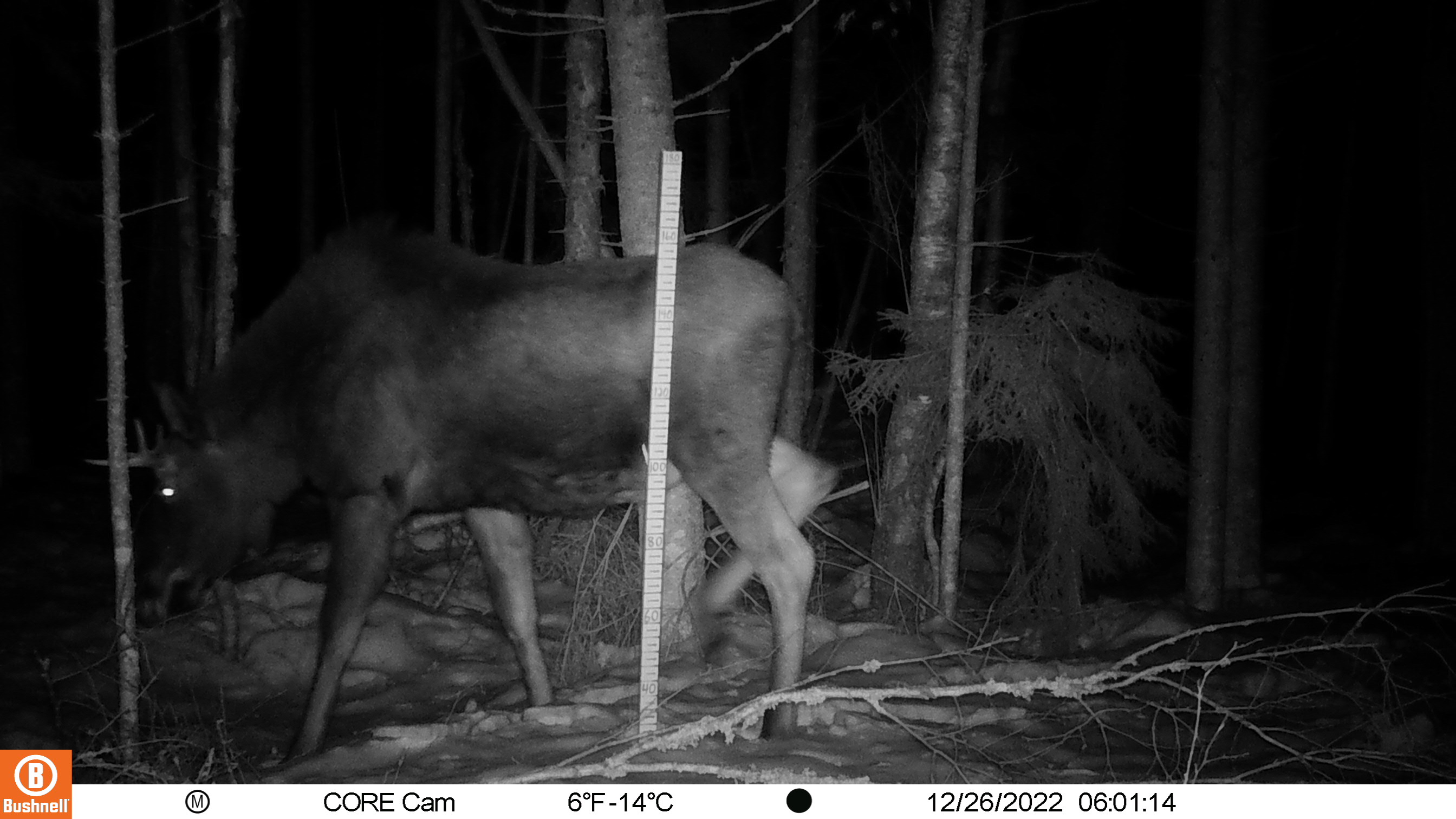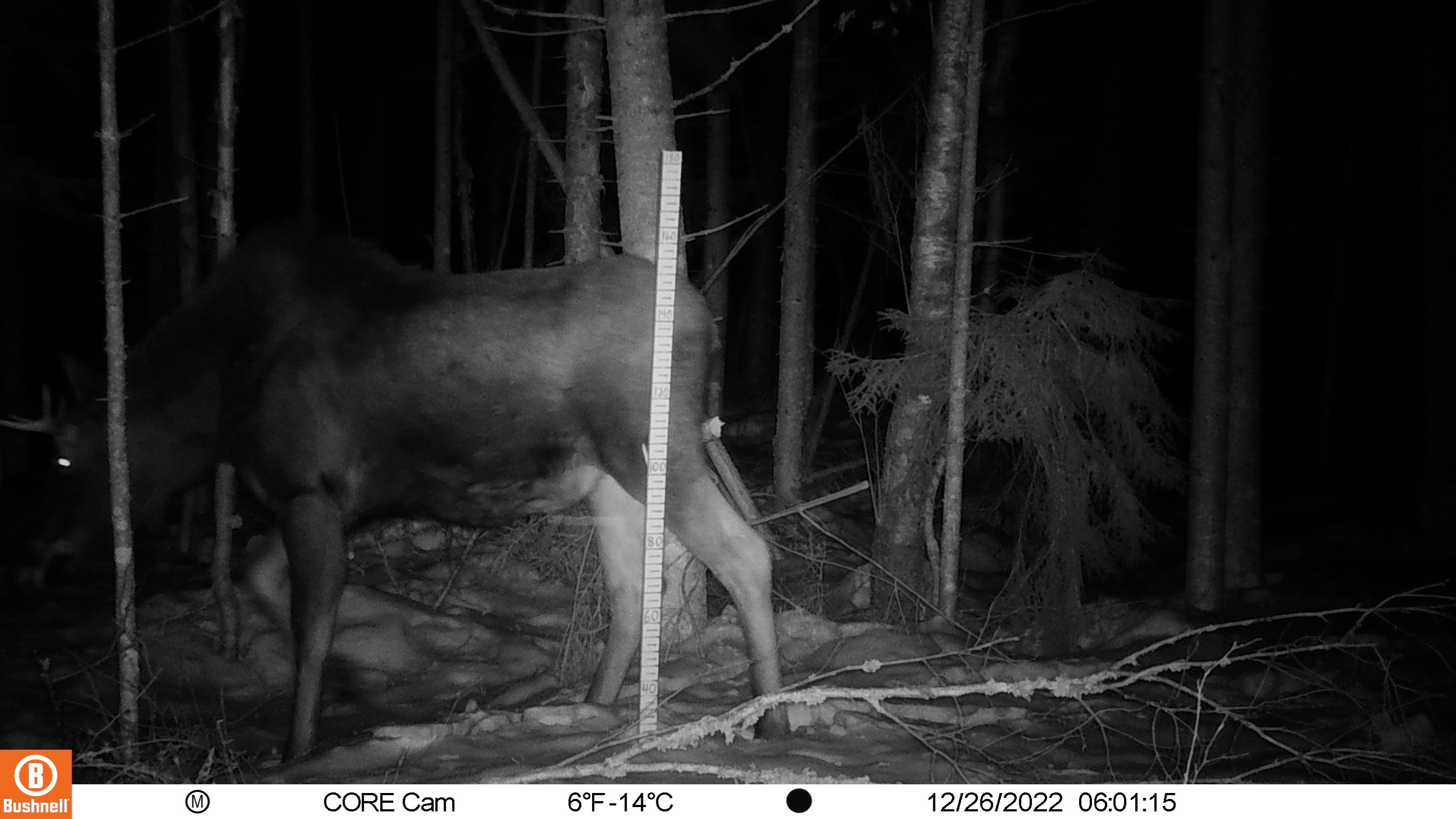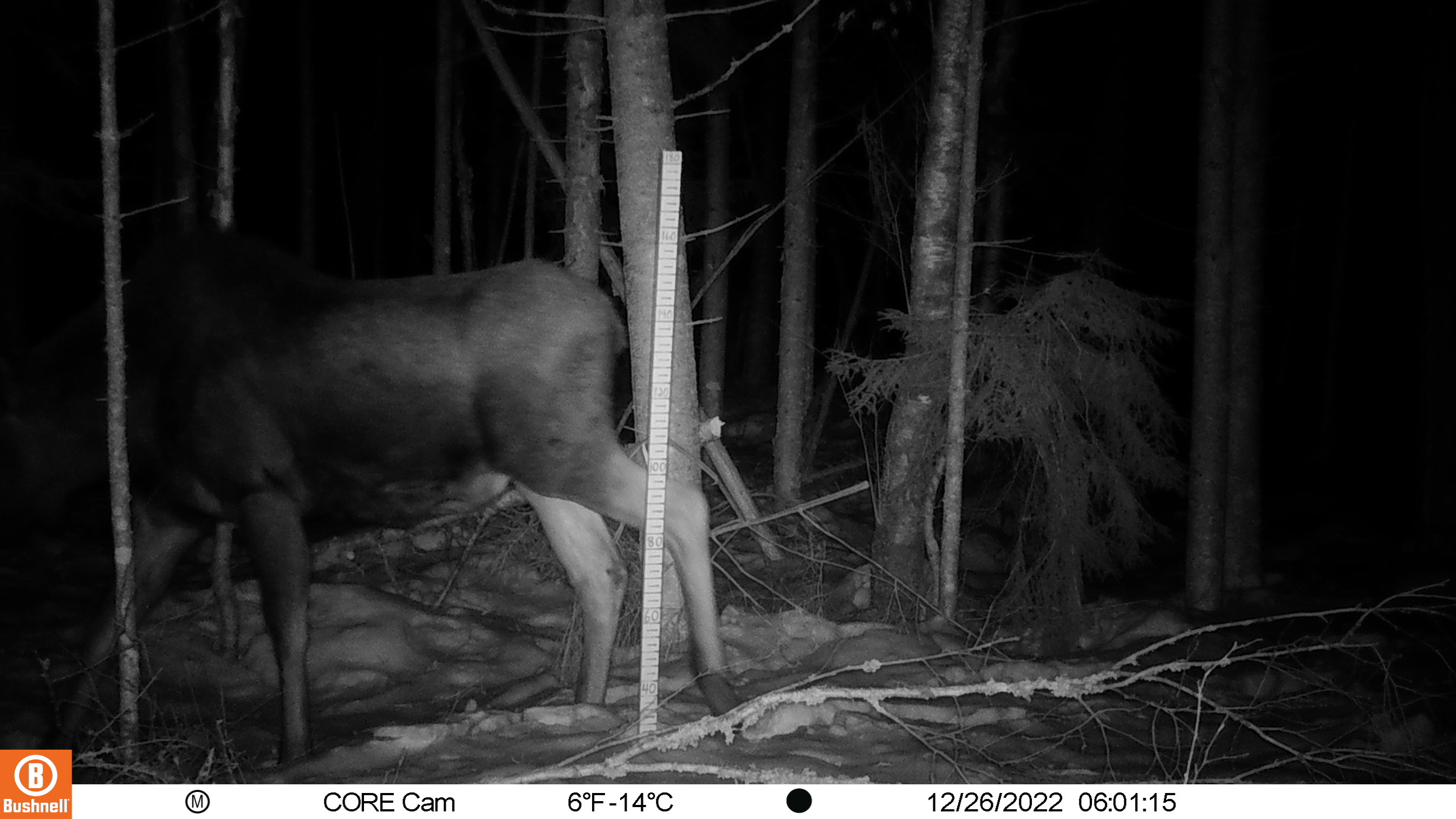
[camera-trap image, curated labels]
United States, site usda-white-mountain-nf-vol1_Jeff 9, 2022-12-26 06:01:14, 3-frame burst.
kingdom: Animalia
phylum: Chordata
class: Mammalia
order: Artiodactyla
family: Cervidae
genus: Alces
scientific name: Alces alces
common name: moose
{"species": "moose (Alces alces)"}